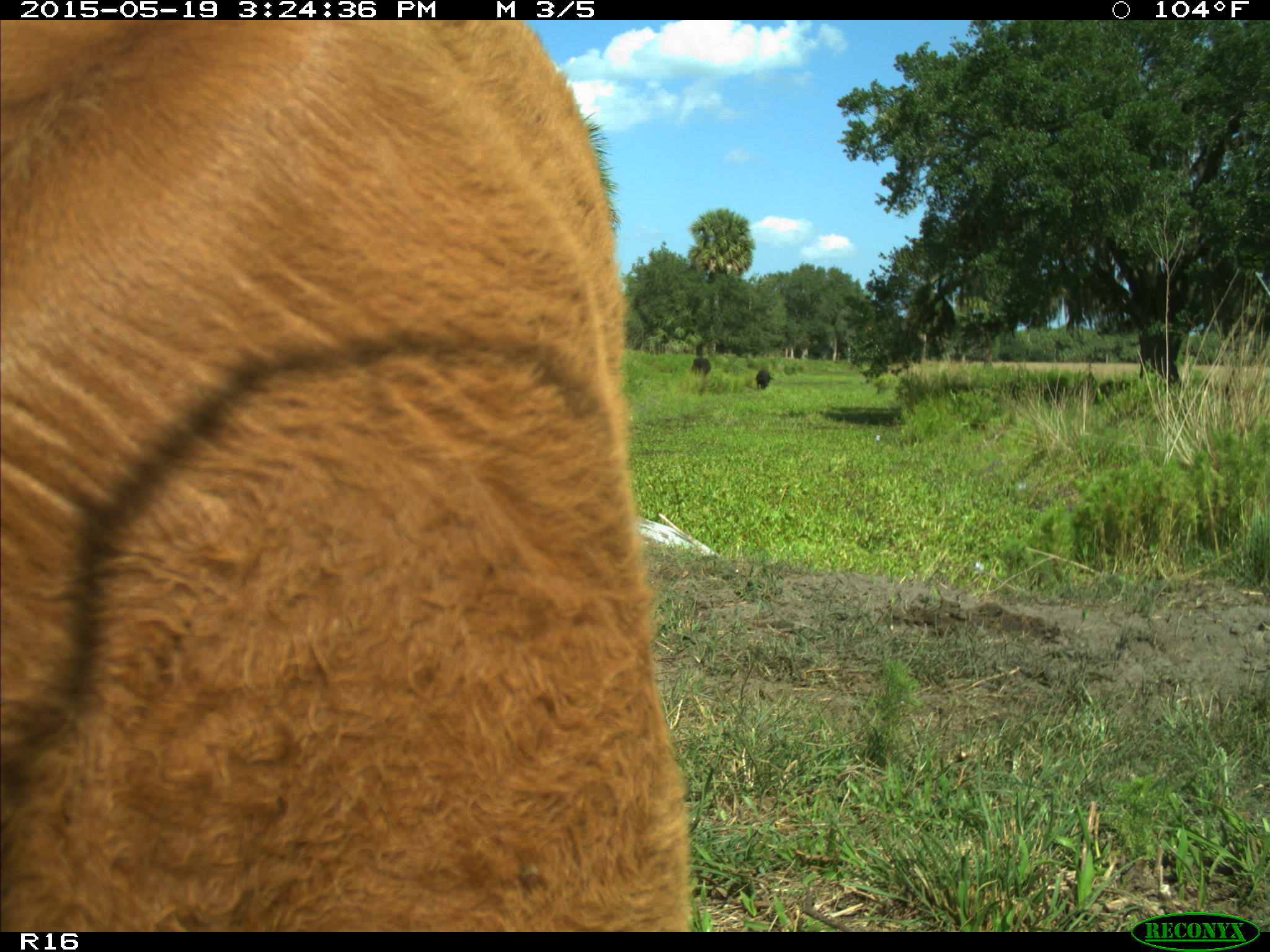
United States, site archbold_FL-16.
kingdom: Animalia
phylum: Chordata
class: Mammalia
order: Artiodactyla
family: Bovidae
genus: Bos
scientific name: Bos taurus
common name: domestic cow